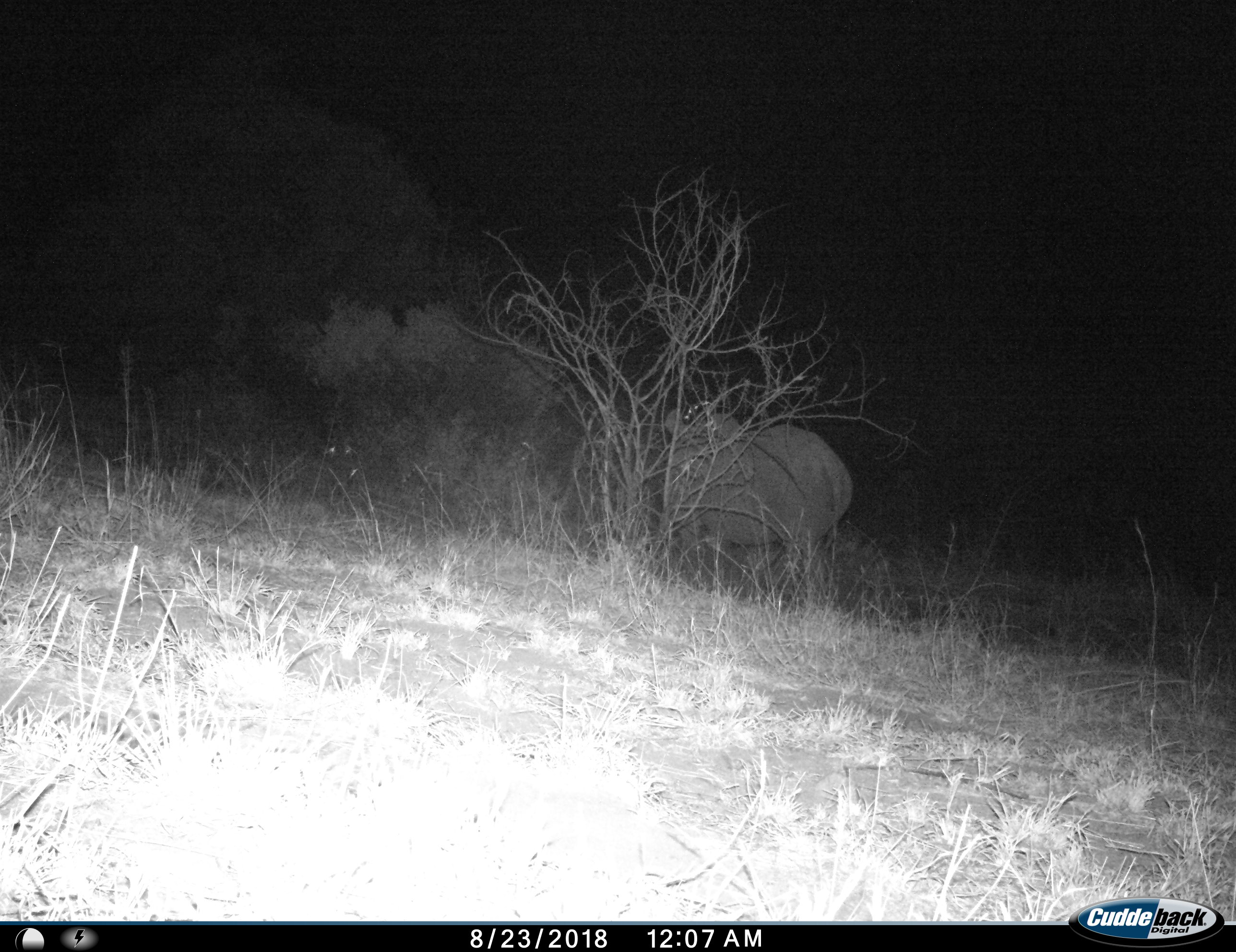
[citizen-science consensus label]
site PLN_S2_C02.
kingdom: Animalia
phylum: Chordata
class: Mammalia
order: Perissodactyla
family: Rhinocerotidae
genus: Ceratotherium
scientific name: Ceratotherium simum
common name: white rhinoceros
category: rhinoceroswhite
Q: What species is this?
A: Rhinoceroswhite (white rhinoceros) (Ceratotherium simum).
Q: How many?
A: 1.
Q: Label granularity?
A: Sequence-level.